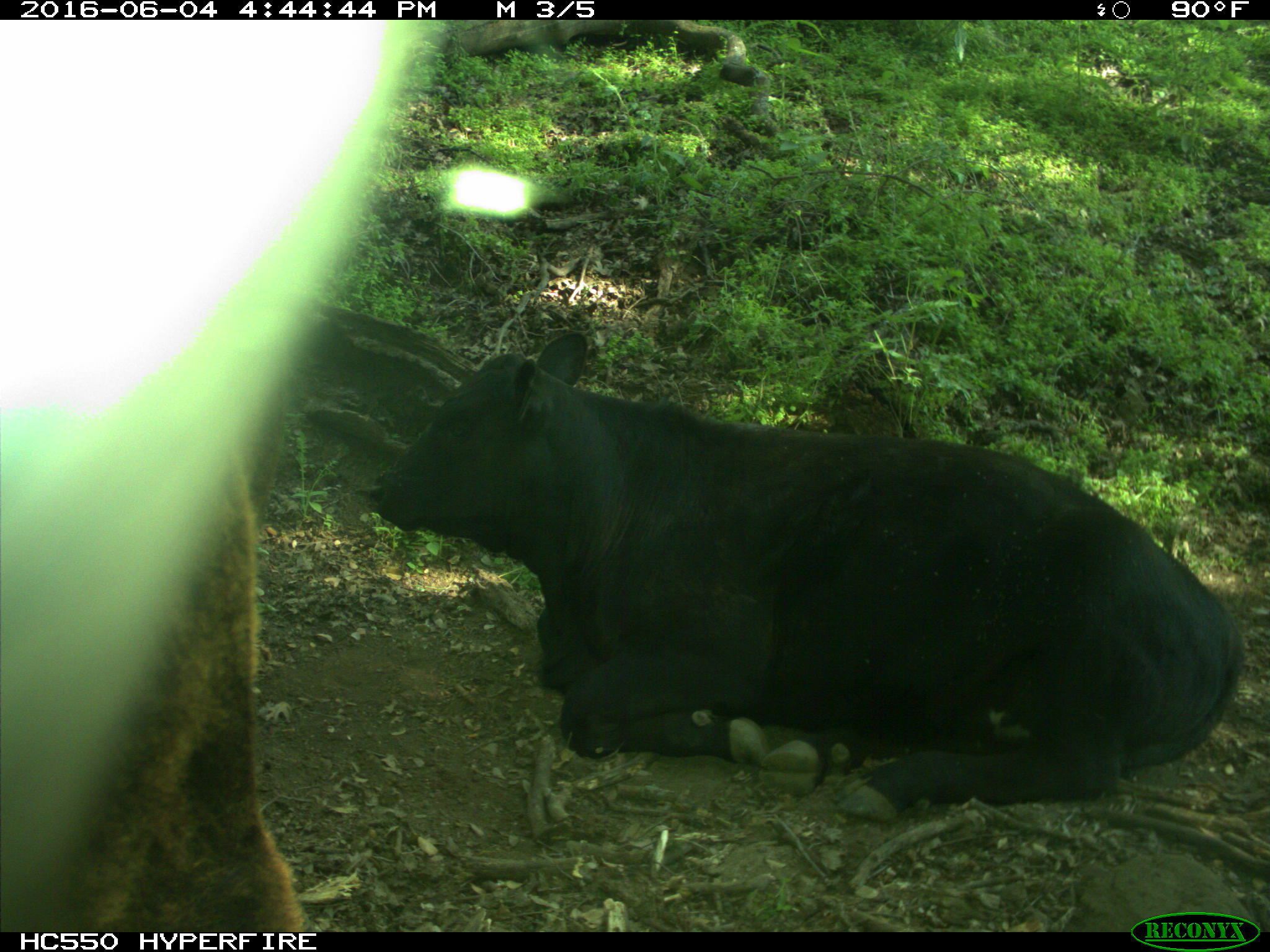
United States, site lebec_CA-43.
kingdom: Animalia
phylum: Chordata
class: Mammalia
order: Artiodactyla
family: Bovidae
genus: Bos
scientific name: Bos taurus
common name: domestic cow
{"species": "Bos taurus (domestic cow)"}